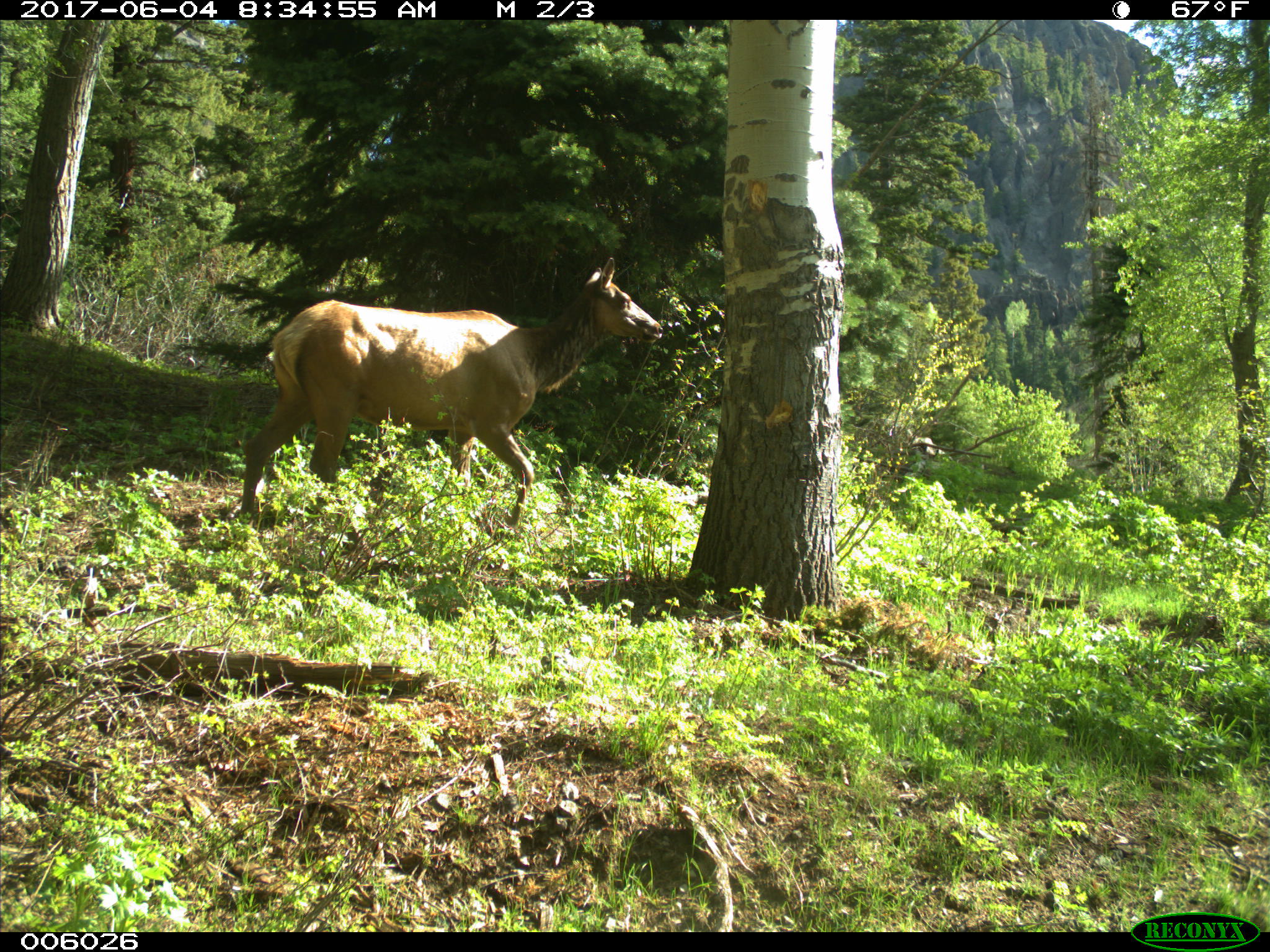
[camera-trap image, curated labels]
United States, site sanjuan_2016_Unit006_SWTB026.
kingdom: Animalia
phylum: Chordata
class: Mammalia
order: Artiodactyla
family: Cervidae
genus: Cervus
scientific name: Cervus elaphus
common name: red deer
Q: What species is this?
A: Cervus elaphus (red deer).